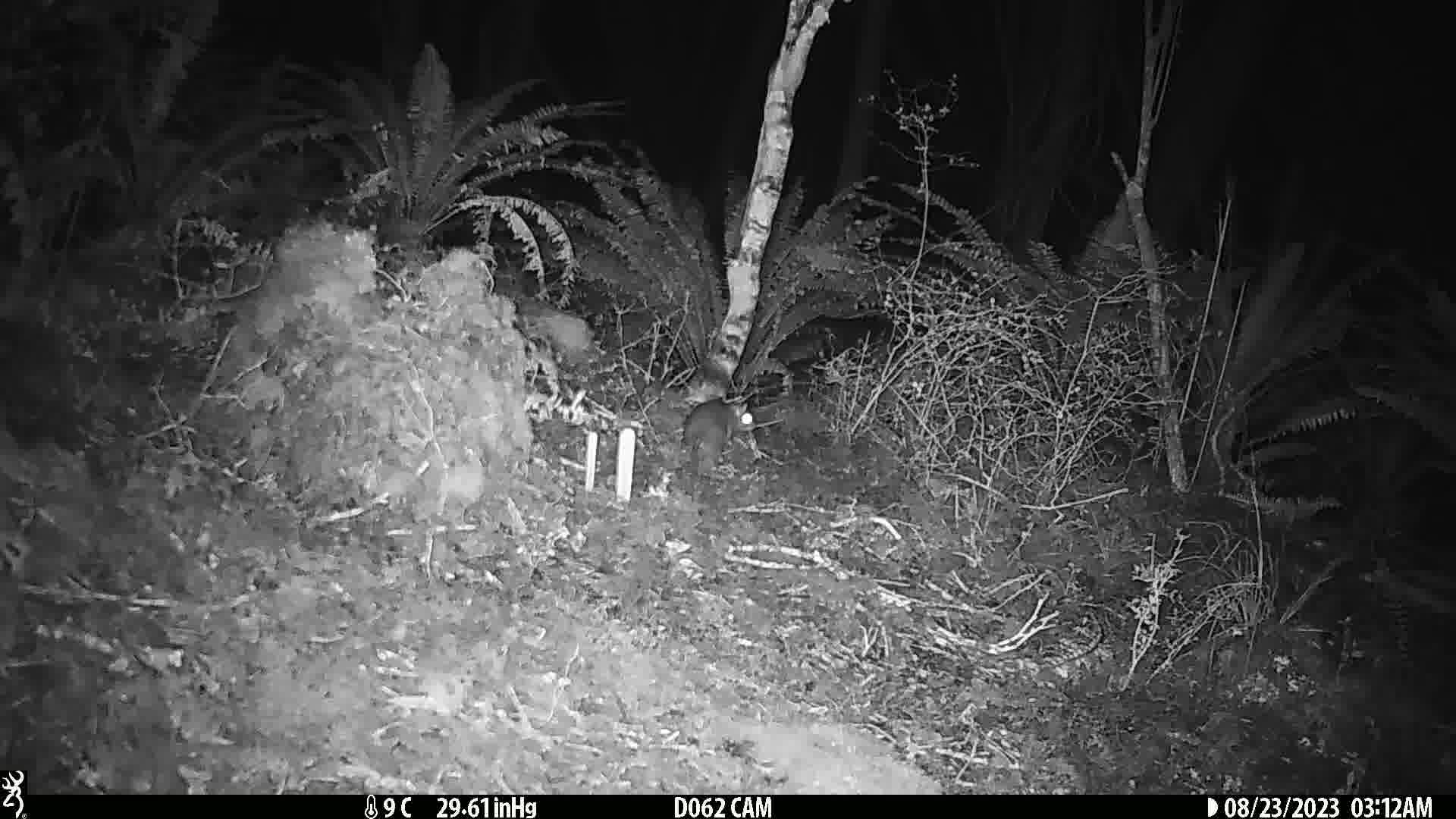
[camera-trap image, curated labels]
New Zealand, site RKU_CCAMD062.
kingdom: Animalia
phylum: Chordata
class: Mammalia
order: Rodentia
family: Muridae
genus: Rattus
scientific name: Rattus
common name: rat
Rat (Rattus).